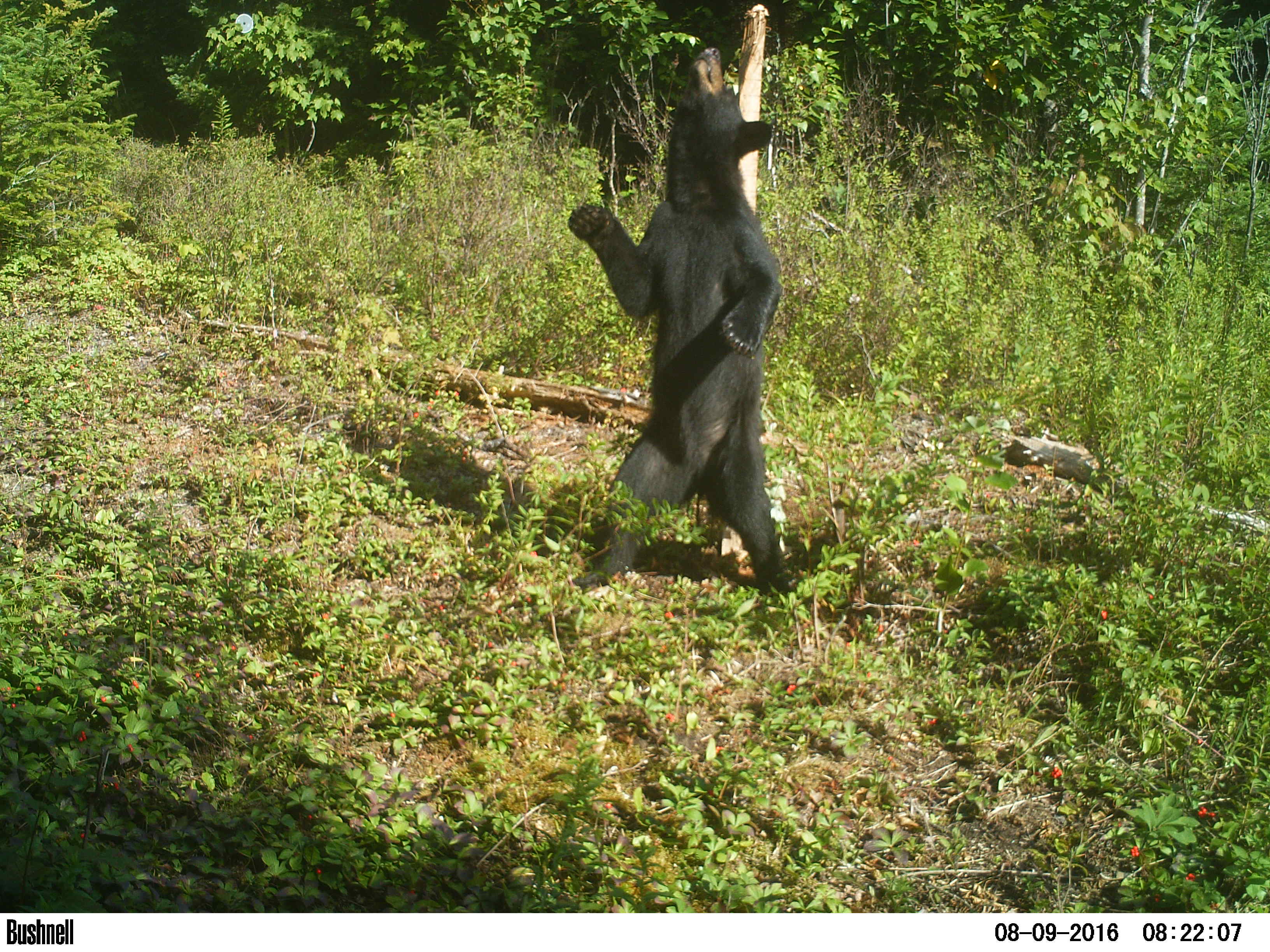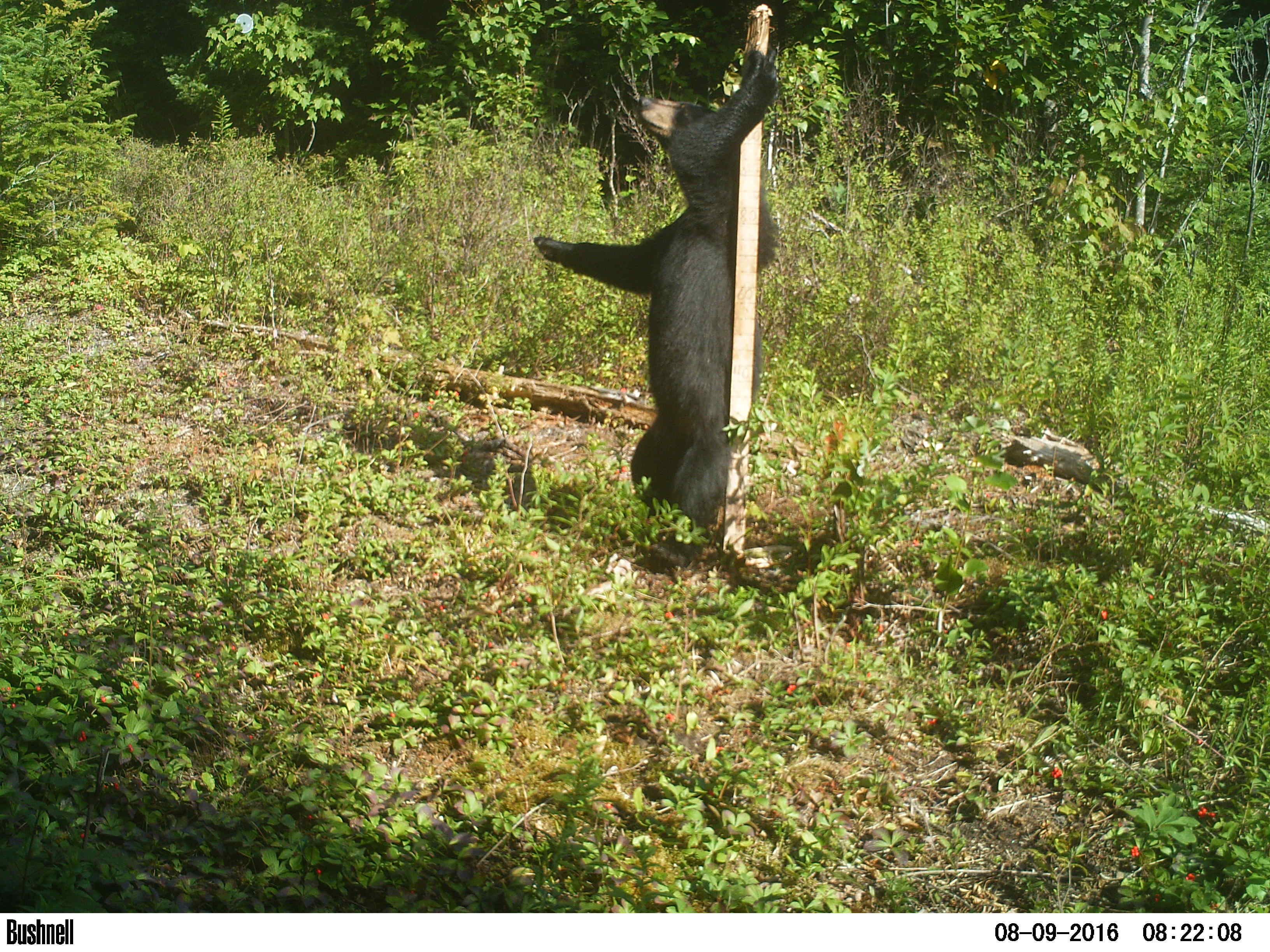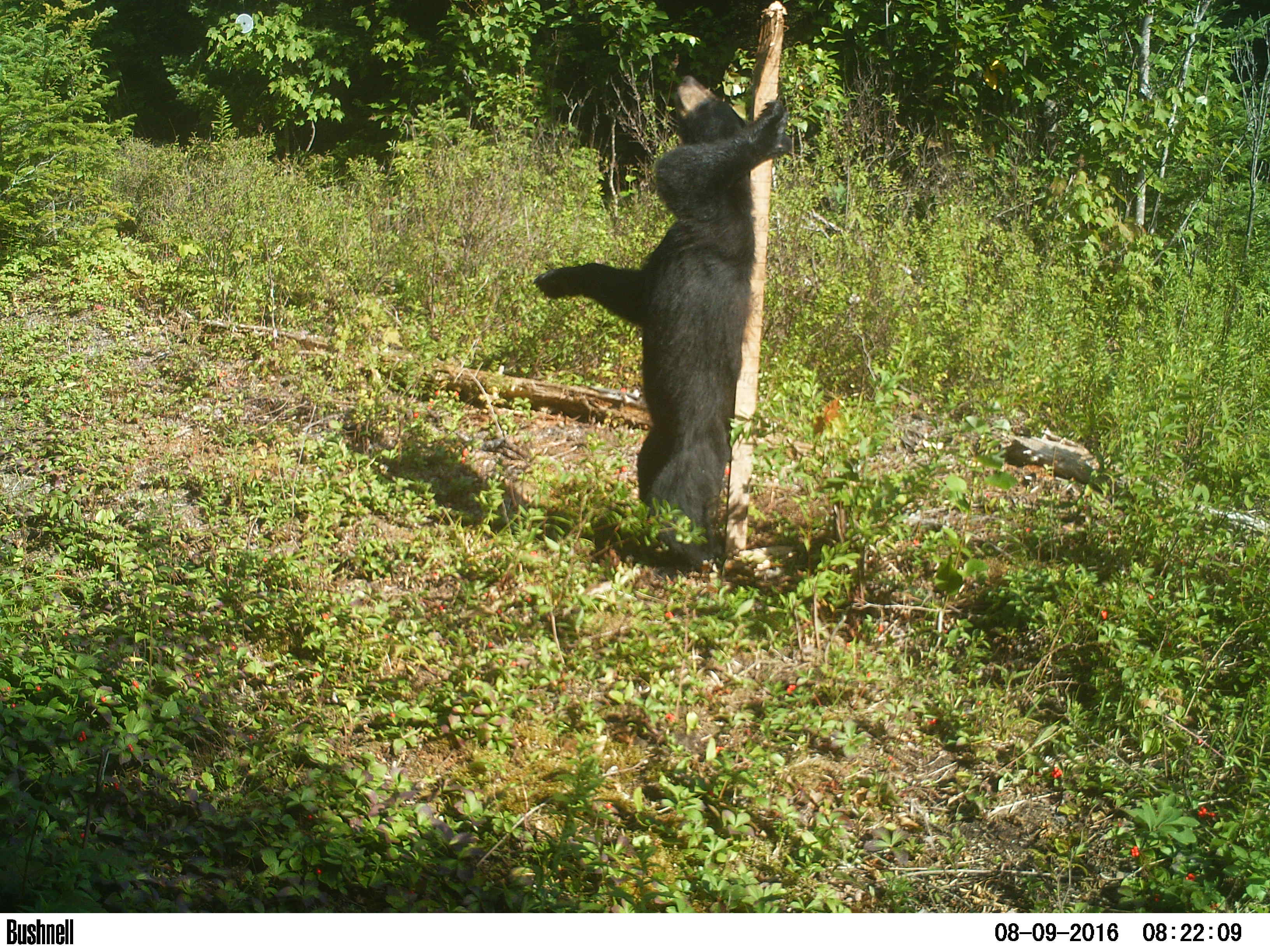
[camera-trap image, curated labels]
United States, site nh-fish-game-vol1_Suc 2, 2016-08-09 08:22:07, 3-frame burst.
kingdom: Animalia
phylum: Chordata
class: Mammalia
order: Carnivora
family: Ursidae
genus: Ursus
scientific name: Ursus americanus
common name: black bear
Black bear (Ursus americanus).